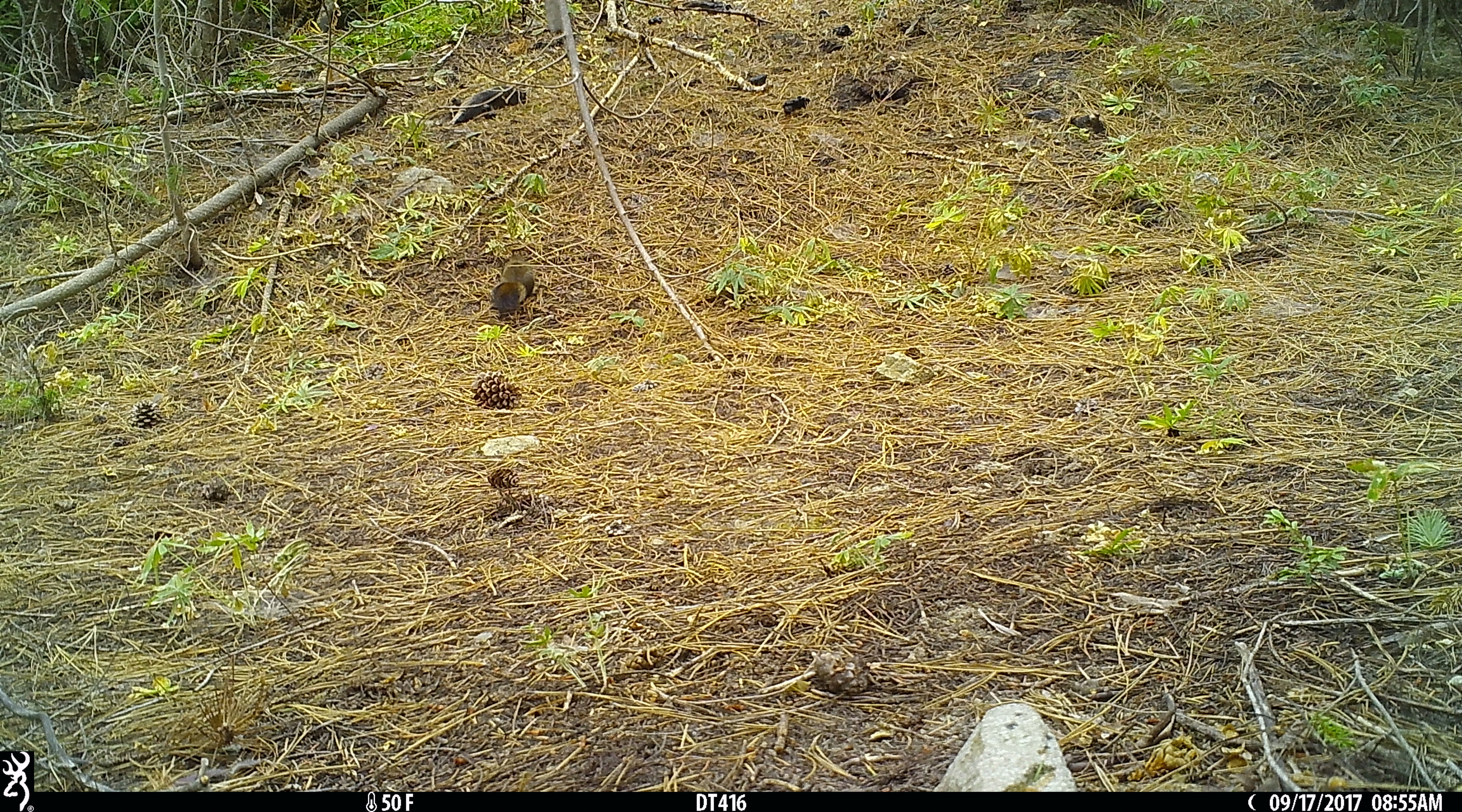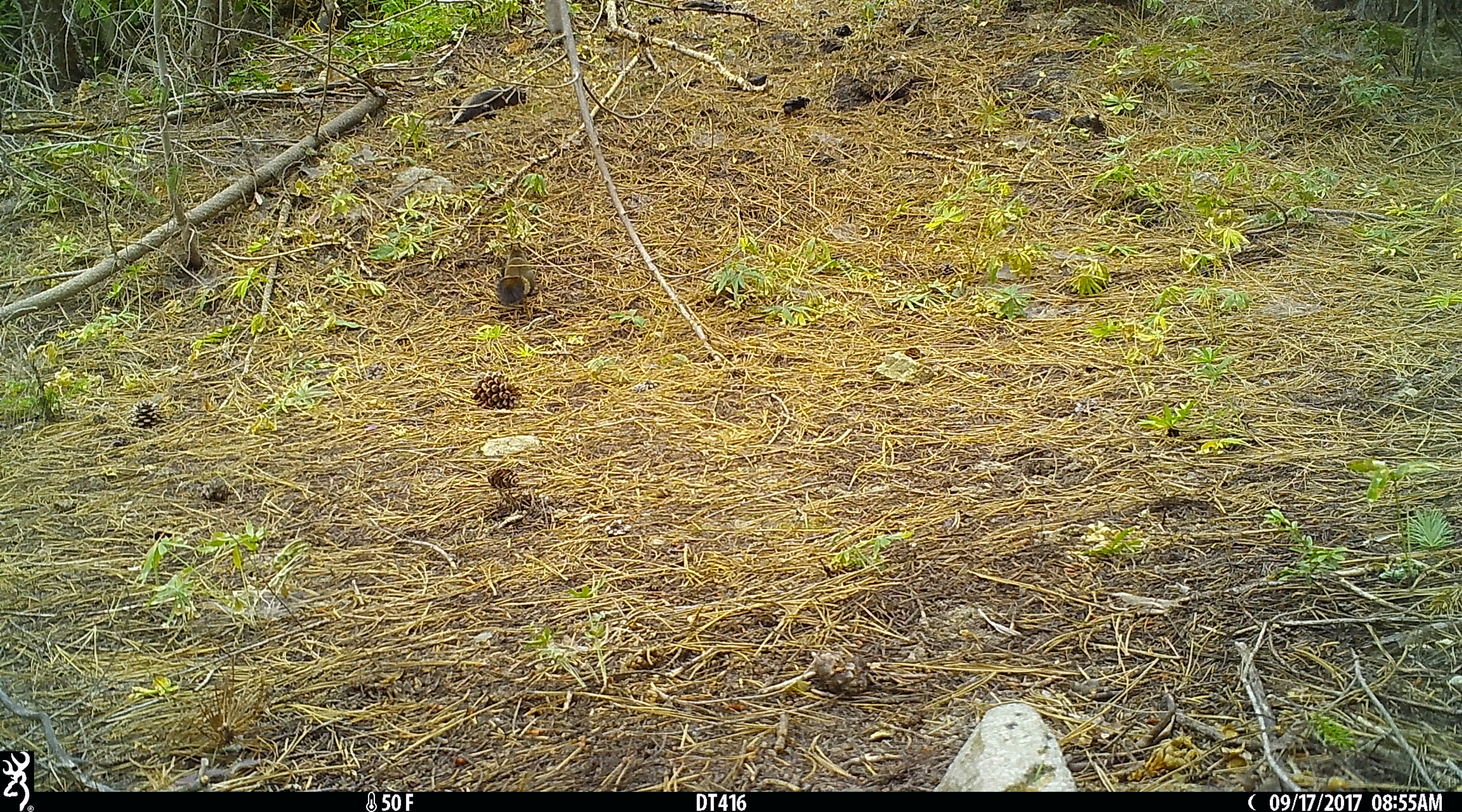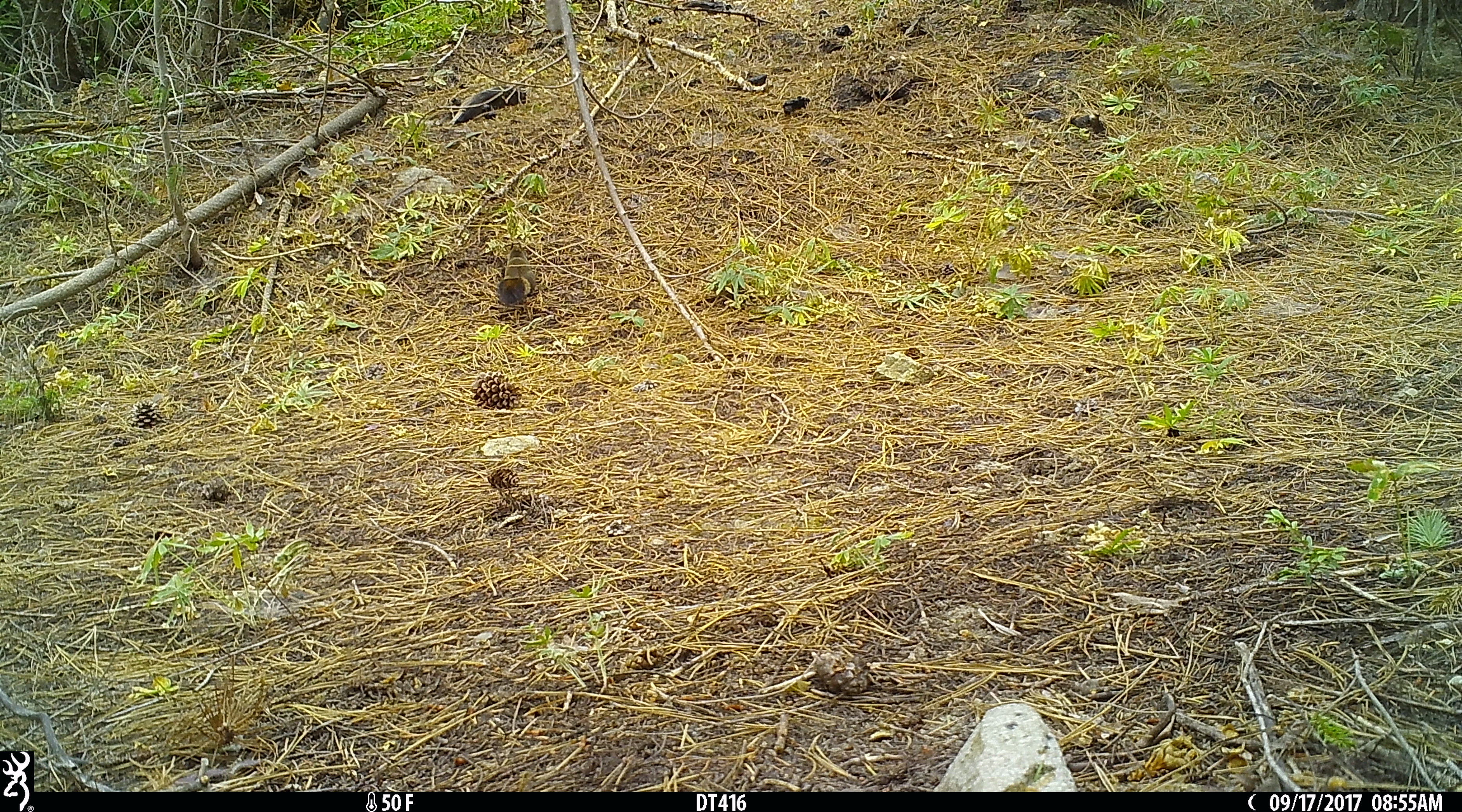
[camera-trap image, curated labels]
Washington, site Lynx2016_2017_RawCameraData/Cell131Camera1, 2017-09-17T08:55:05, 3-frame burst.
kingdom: Animalia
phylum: Chordata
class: Mammalia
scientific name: Mammalia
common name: small mammal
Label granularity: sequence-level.